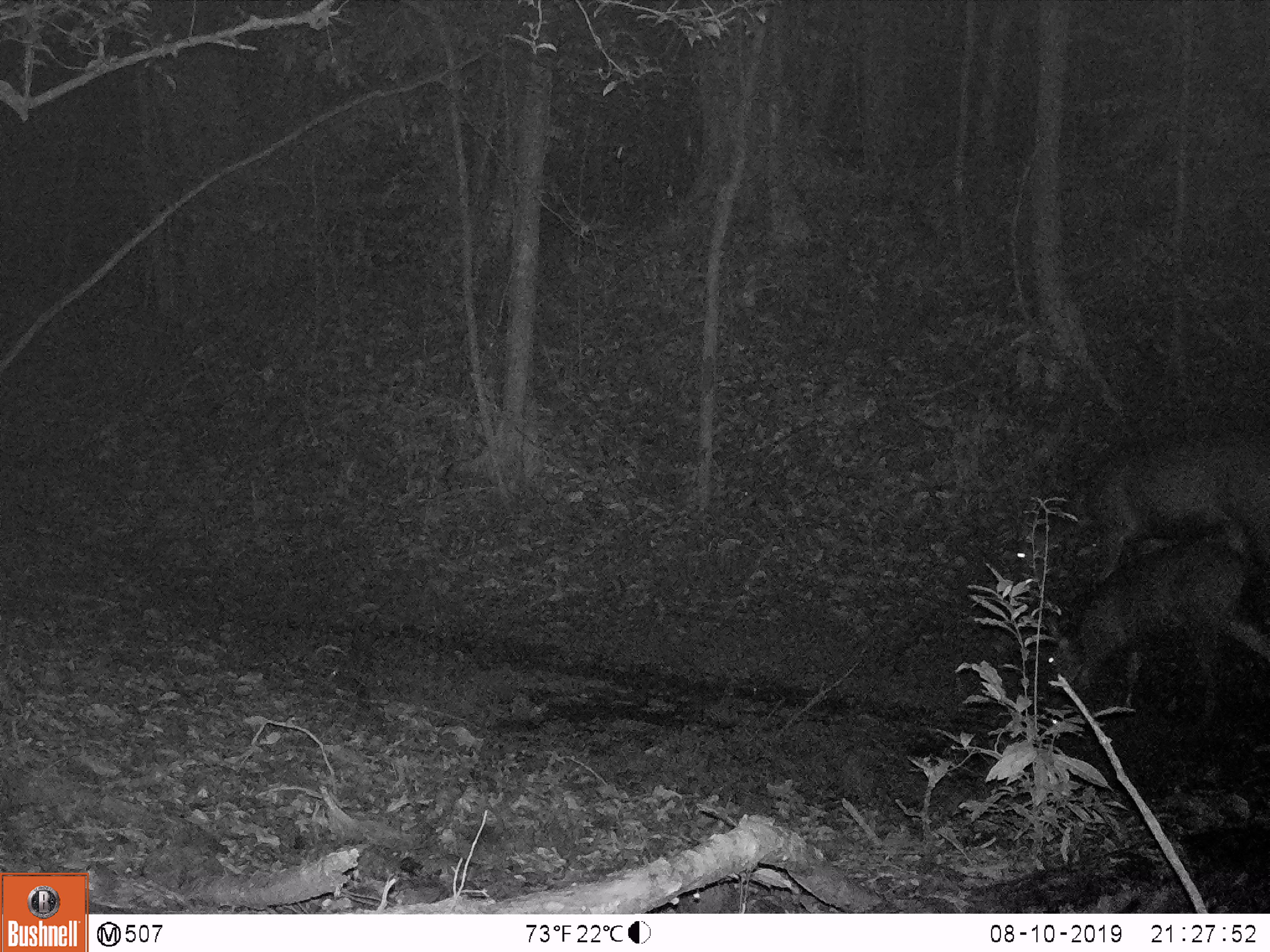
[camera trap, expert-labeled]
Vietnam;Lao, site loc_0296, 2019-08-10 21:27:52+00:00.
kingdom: Animalia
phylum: Chordata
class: Mammalia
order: Artiodactyla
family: Cervidae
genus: Rusa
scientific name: Rusa unicolor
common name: sambar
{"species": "sambar (Rusa unicolor)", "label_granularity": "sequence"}